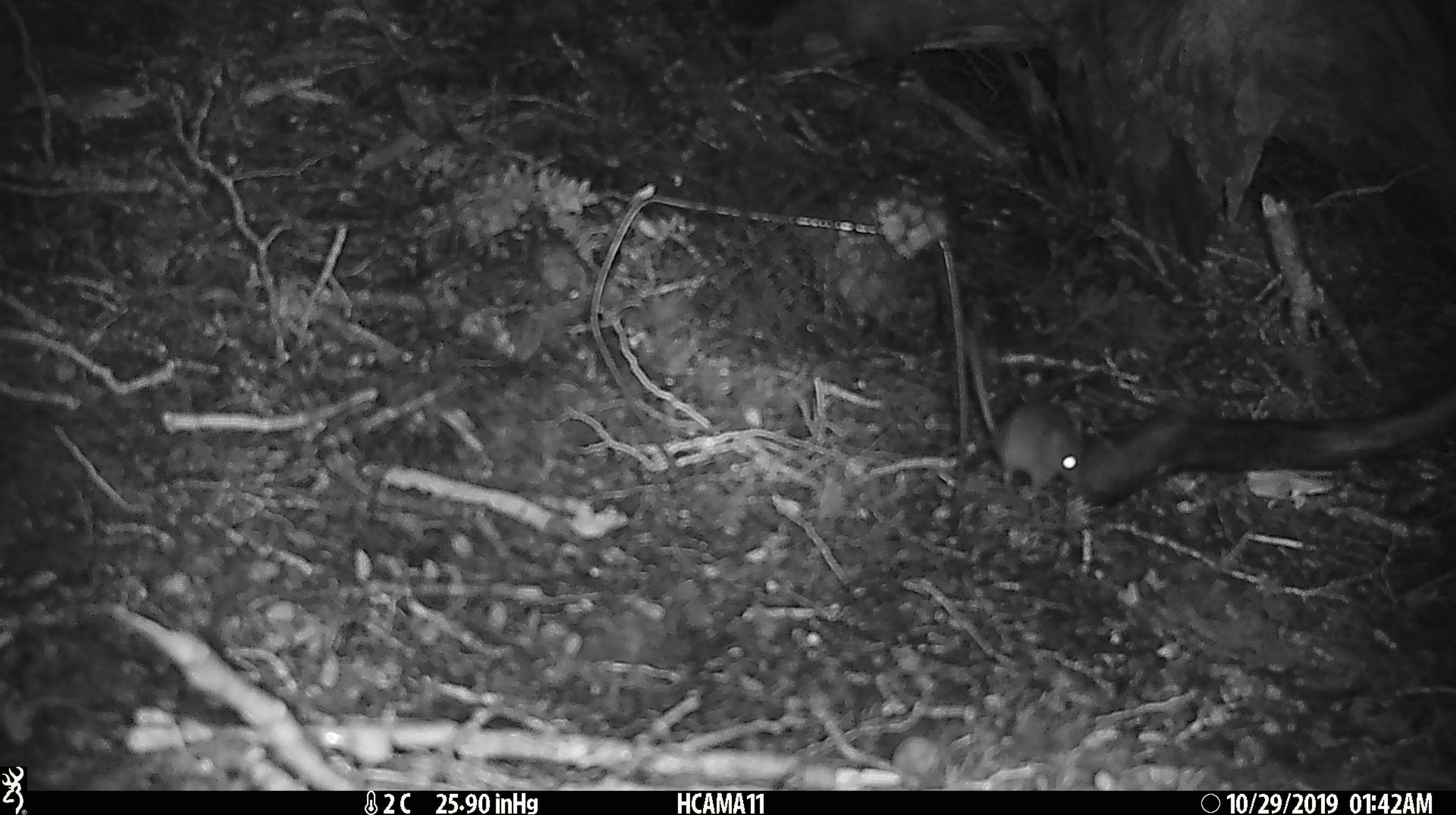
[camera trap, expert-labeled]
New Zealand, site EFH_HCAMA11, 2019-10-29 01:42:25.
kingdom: Animalia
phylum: Chordata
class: Mammalia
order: Rodentia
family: Muridae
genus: Mus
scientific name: Mus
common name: mouse